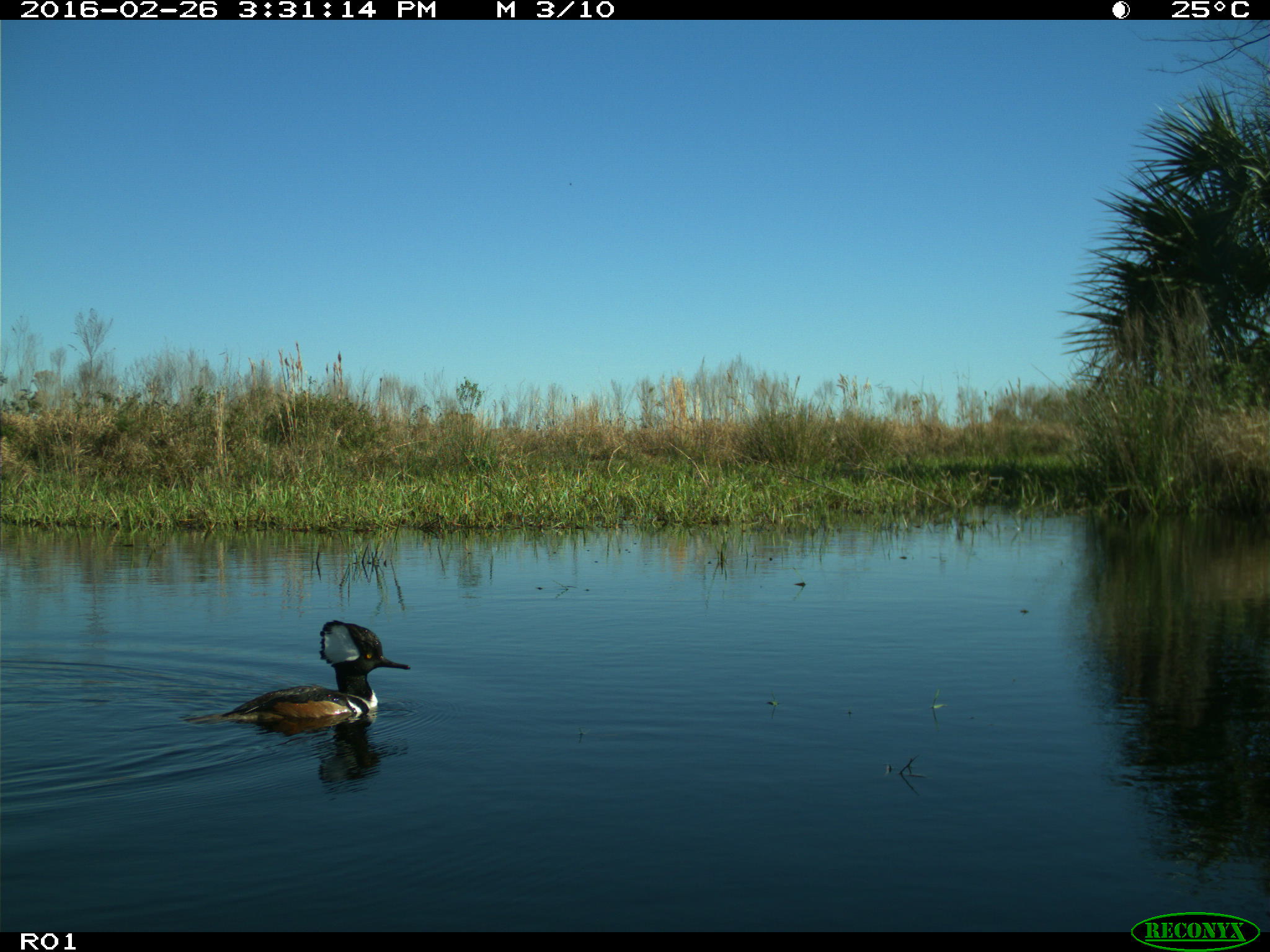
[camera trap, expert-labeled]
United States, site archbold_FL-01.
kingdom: Animalia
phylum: Chordata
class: Aves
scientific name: Aves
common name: birds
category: unidentified bird